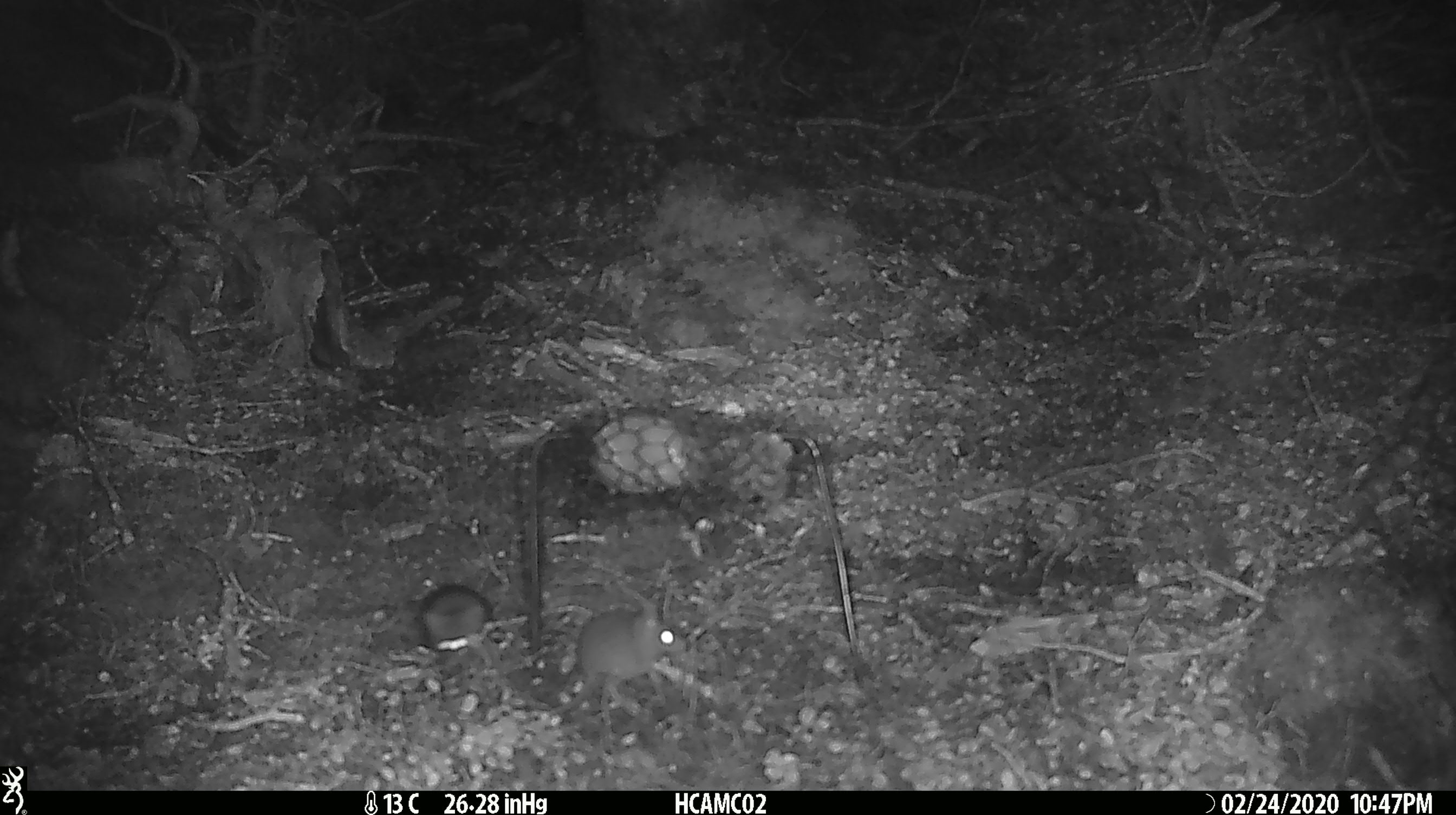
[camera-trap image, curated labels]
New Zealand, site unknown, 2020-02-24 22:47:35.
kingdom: Animalia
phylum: Chordata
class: Mammalia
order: Rodentia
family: Muridae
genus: Mus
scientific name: Mus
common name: mouse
Mouse (Mus).